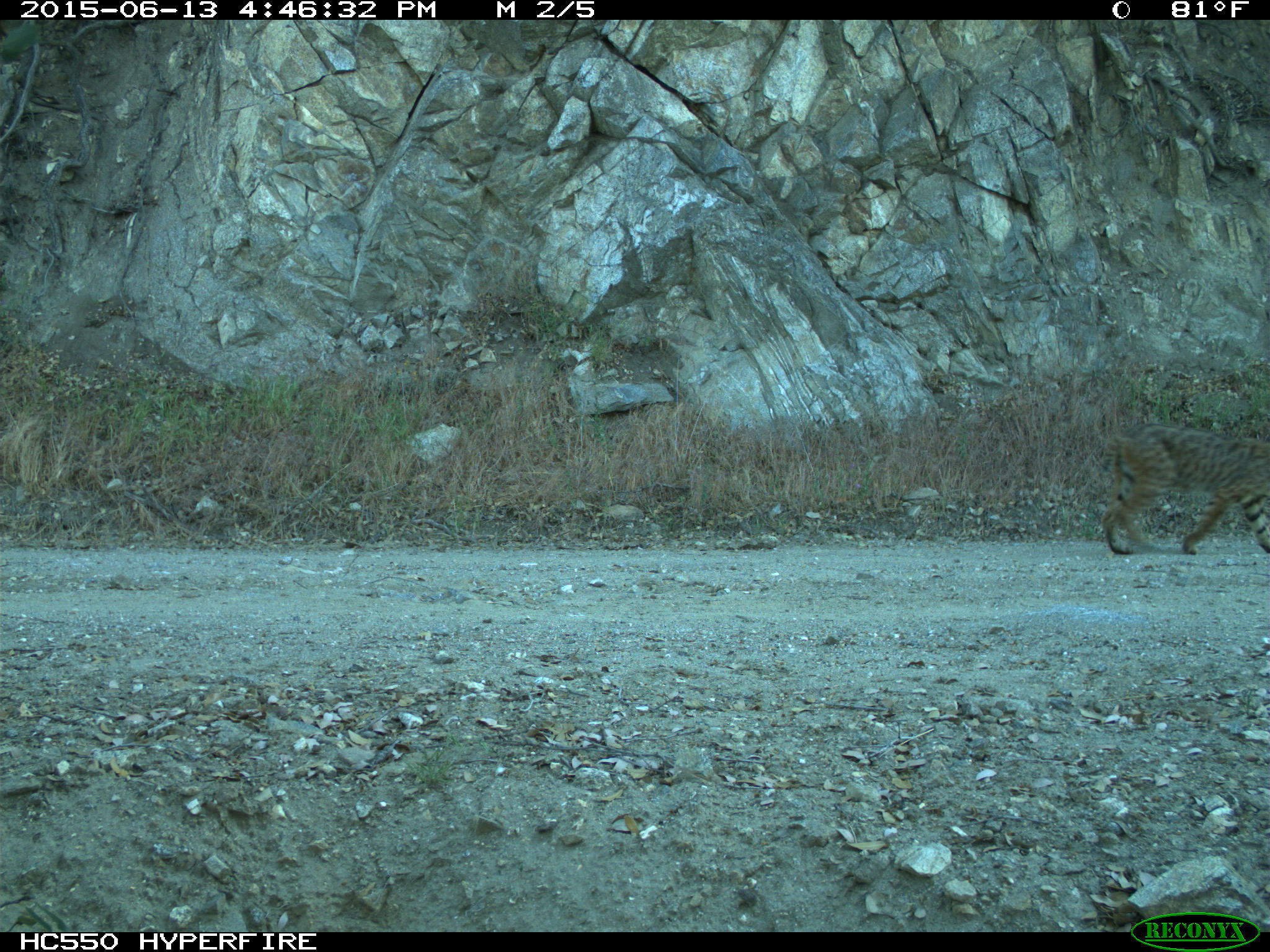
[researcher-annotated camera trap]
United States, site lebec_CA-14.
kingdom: Animalia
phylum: Chordata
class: Mammalia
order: Carnivora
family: Felidae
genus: Lynx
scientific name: Lynx rufus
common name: bobcat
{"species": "Lynx rufus (bobcat)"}